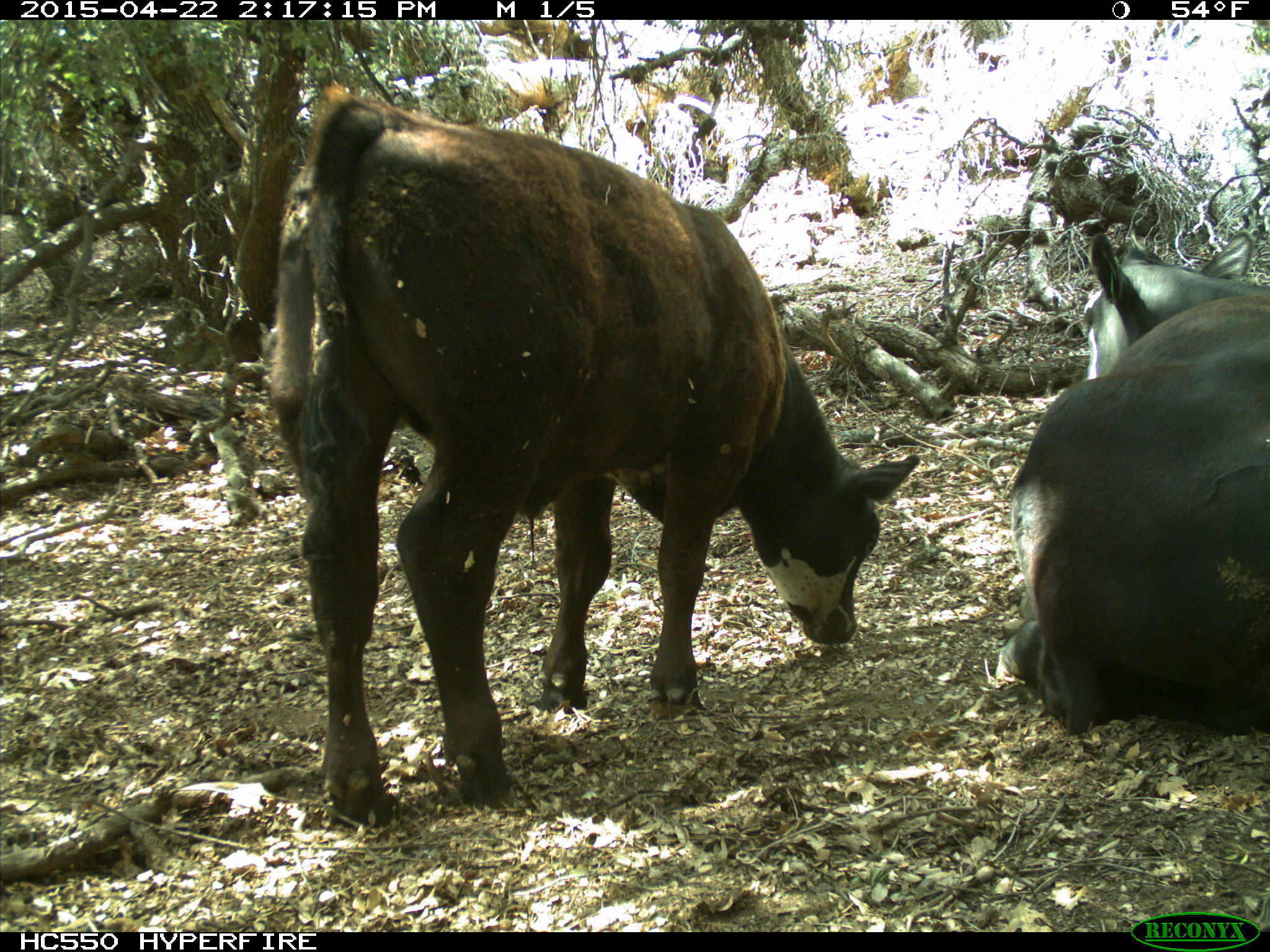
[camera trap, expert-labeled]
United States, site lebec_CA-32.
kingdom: Animalia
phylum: Chordata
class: Mammalia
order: Artiodactyla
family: Bovidae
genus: Bos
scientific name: Bos taurus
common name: domestic cow